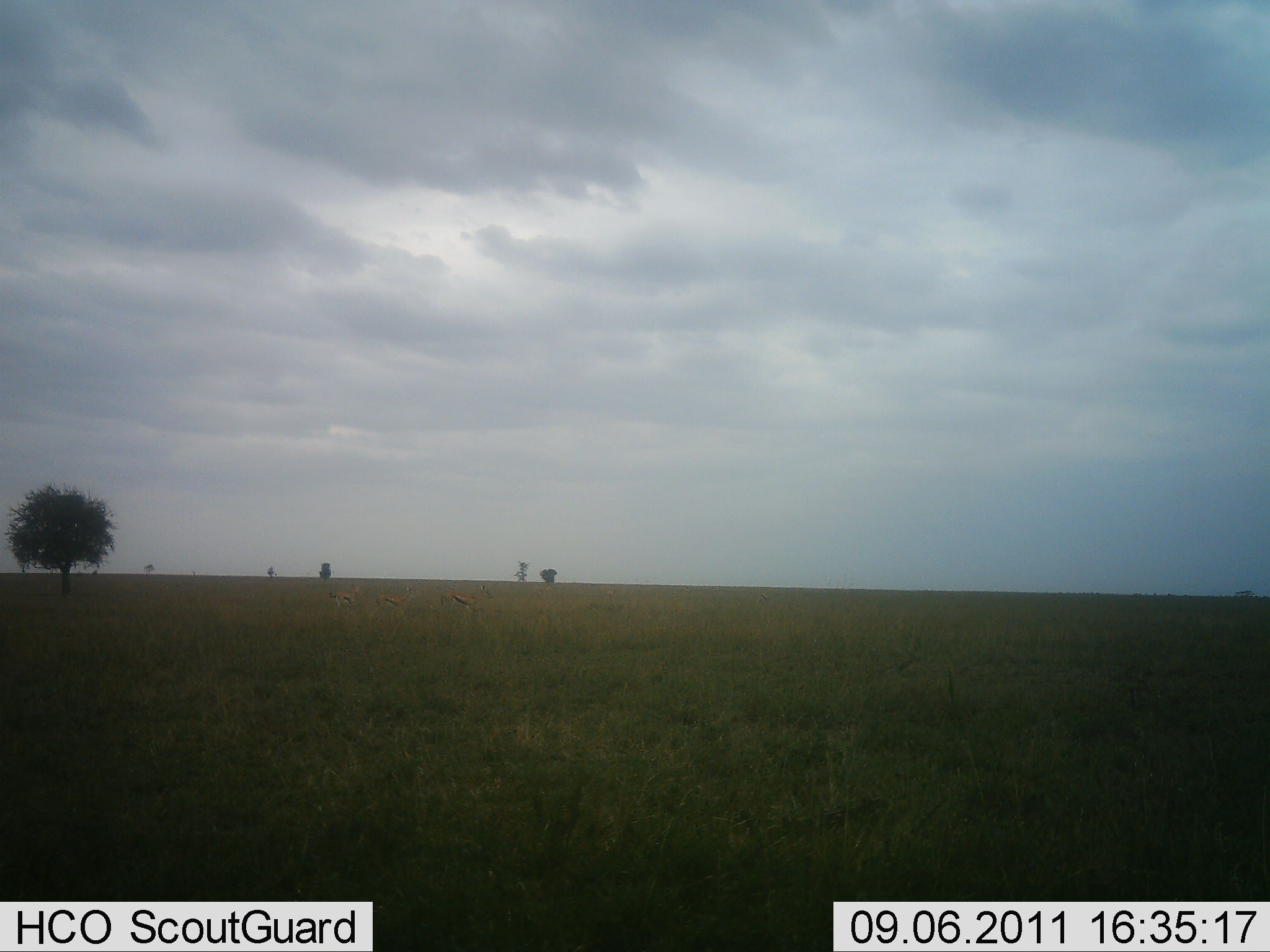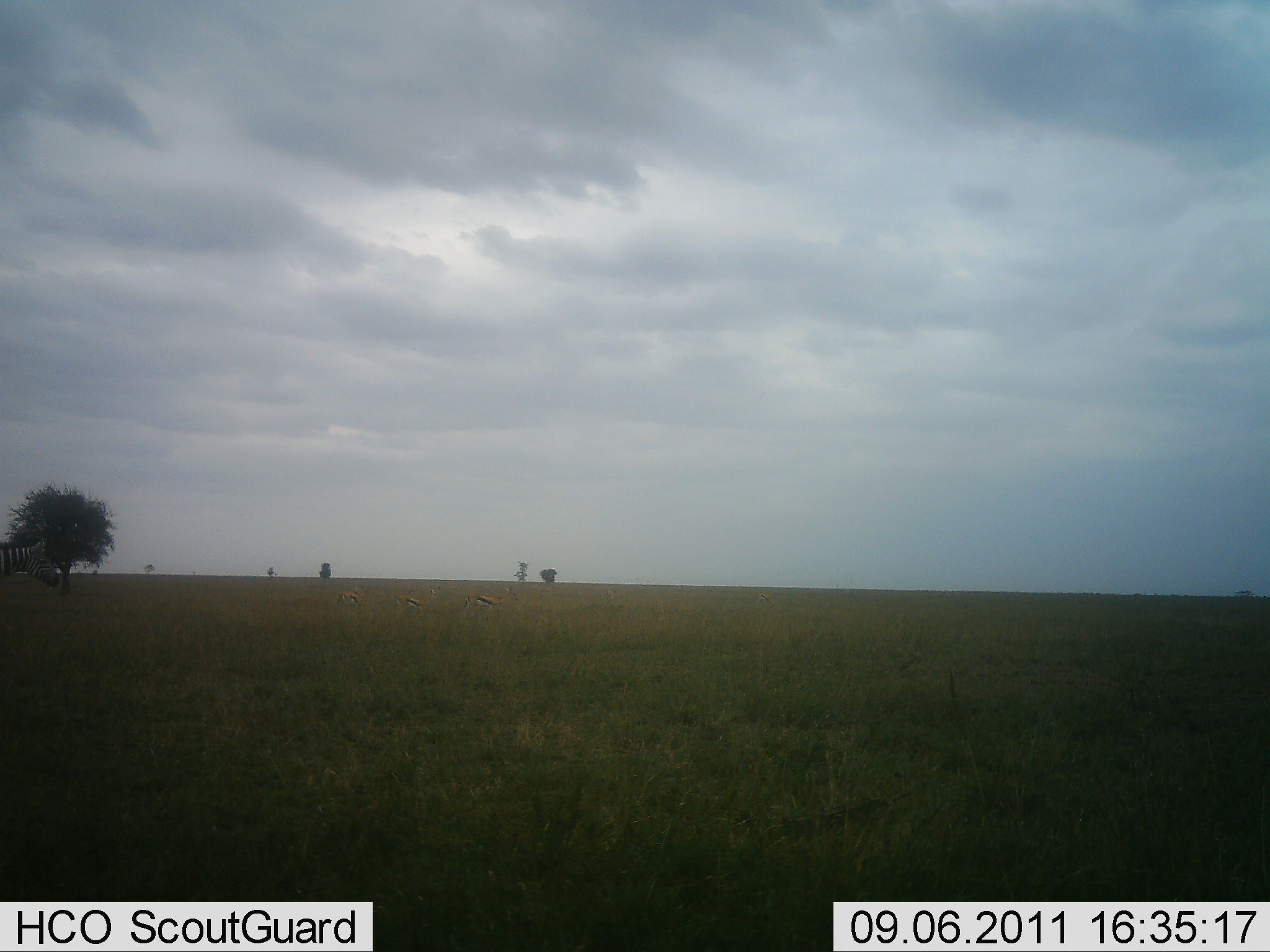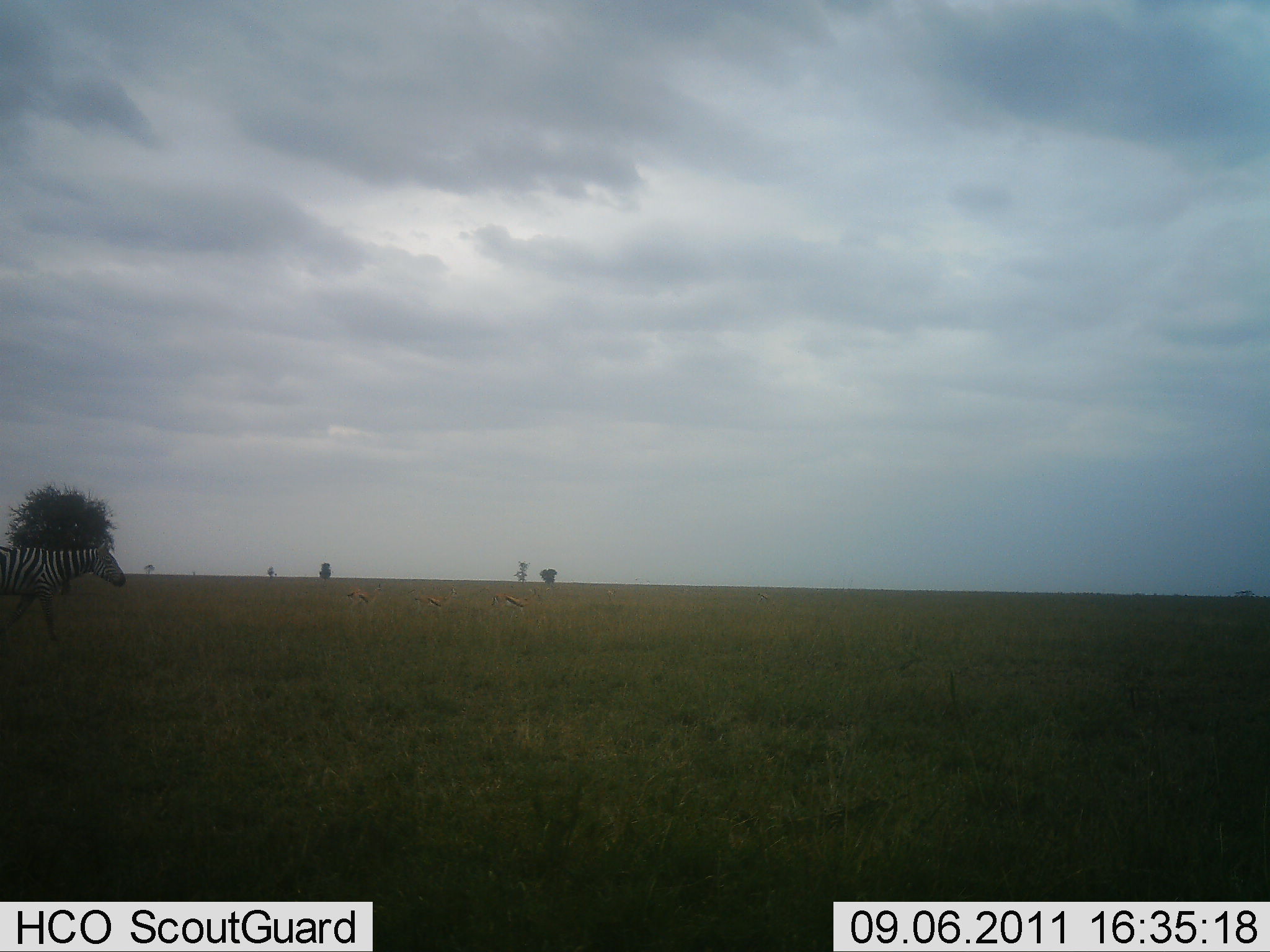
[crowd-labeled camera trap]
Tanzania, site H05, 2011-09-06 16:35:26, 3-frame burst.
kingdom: Animalia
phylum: Chordata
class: Mammalia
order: Artiodactyla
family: Bovidae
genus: Eudorcas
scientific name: Eudorcas thomsonii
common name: thomson's gazelle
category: gazellethomsons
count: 3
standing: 29%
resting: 0%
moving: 86%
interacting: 0%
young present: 0%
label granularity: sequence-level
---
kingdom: Animalia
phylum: Chordata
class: Mammalia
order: Perissodactyla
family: Equidae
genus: Equus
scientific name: Equus quagga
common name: plains zebra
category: zebra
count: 1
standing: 0%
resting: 0%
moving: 100%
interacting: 0%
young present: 0%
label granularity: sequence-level